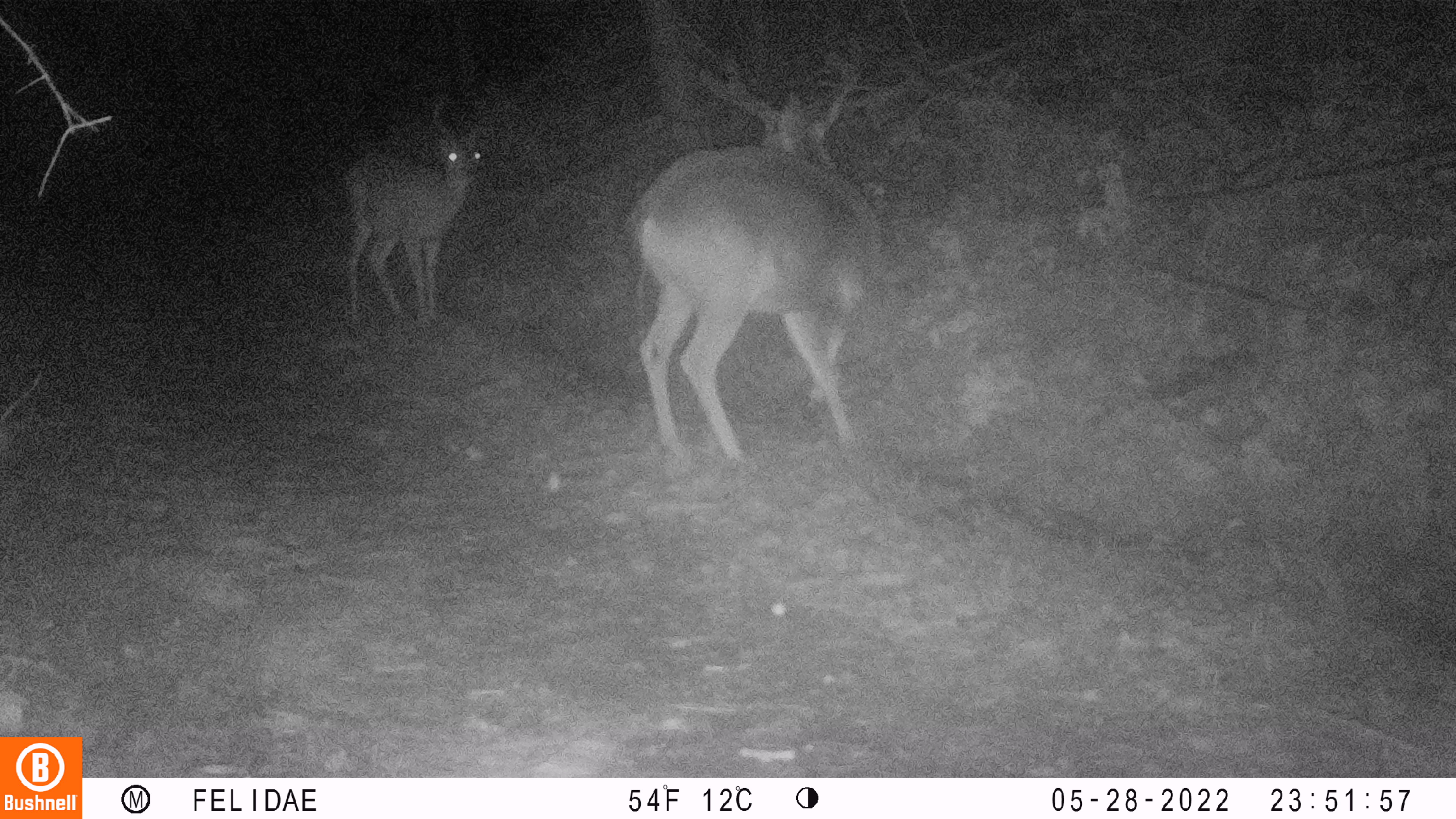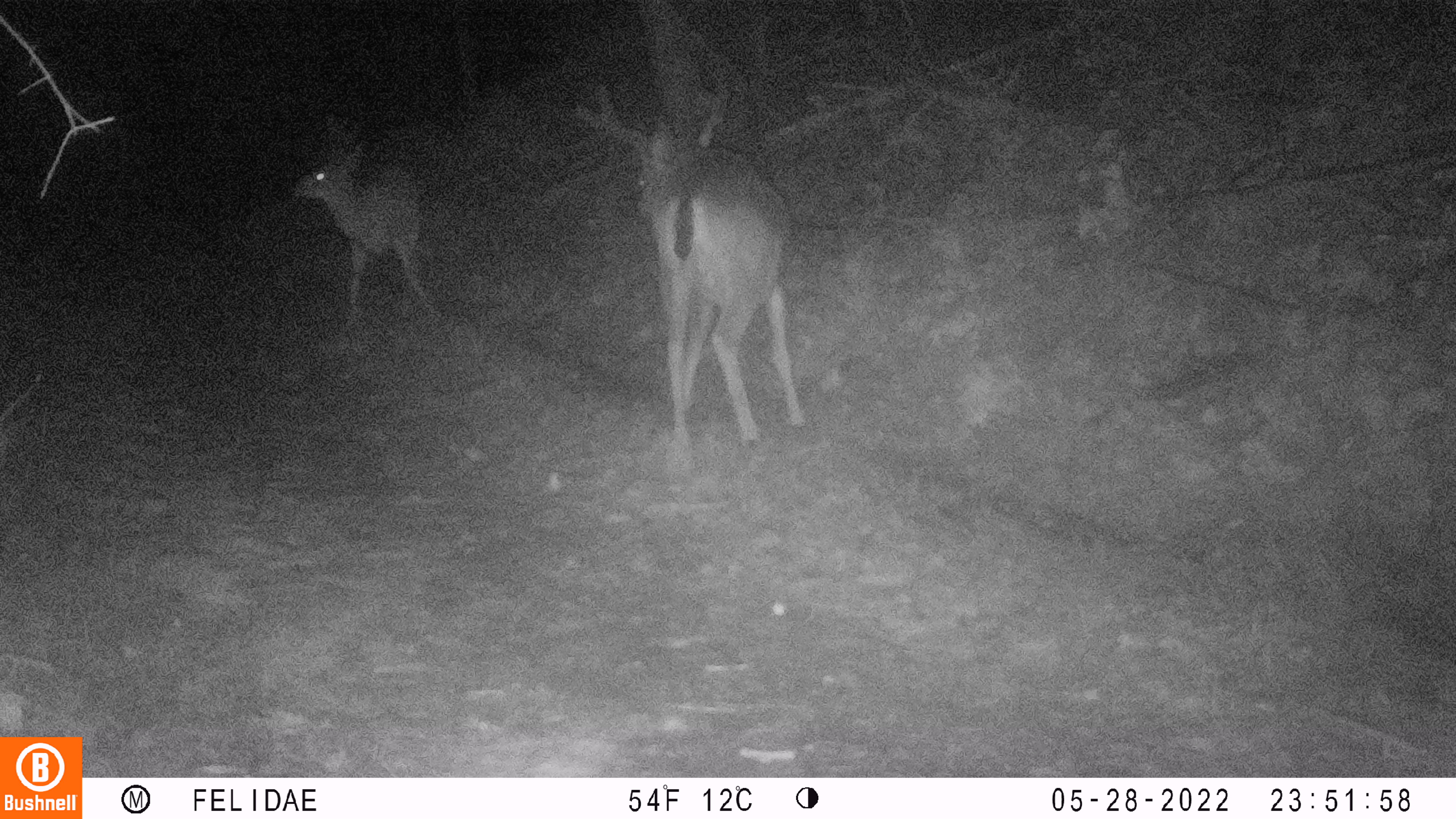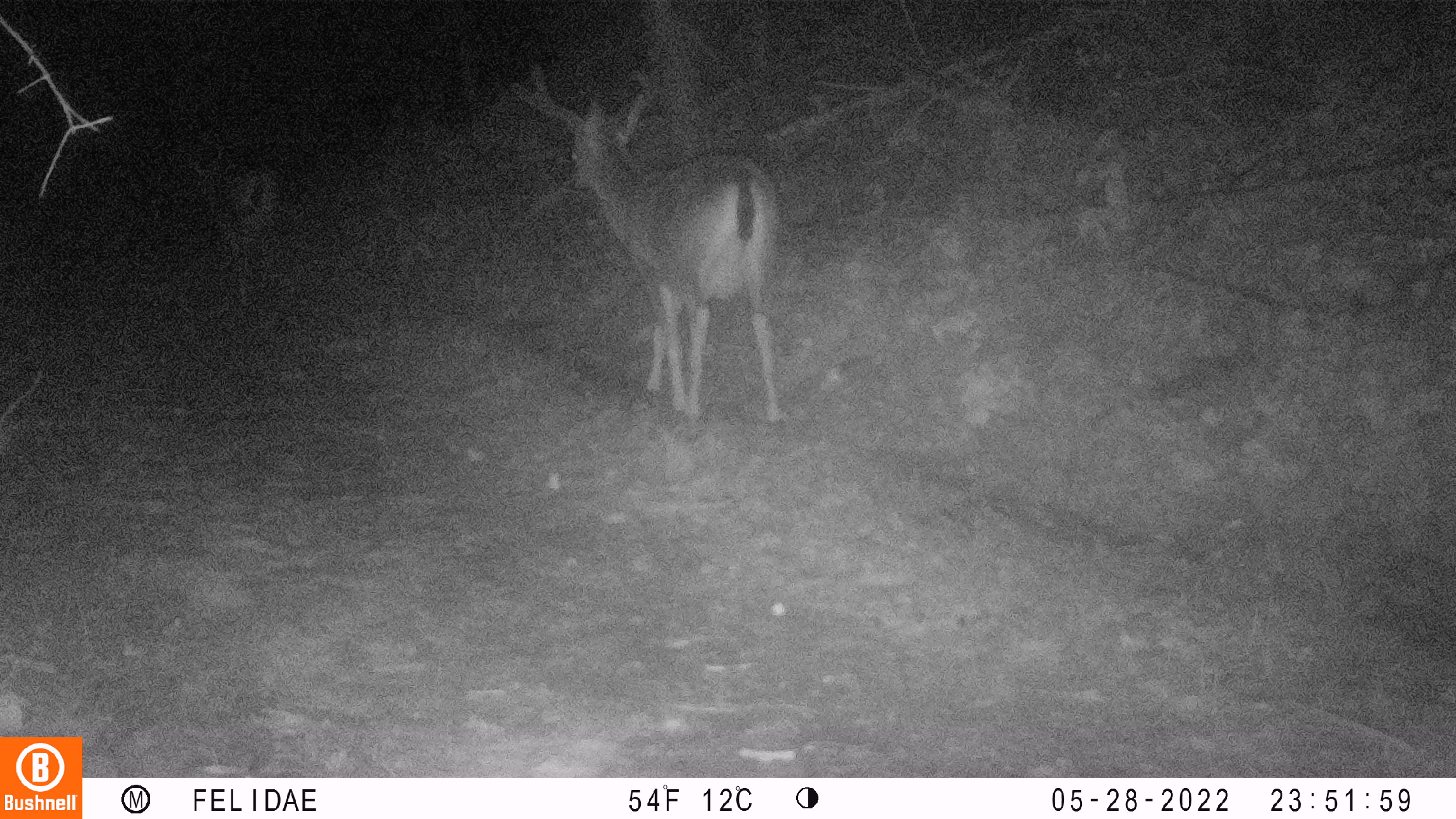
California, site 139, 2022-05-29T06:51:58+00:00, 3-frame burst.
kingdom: Animalia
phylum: Chordata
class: Mammalia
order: Artiodactyla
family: Cervidae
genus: Odocoileus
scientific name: Odocoileus hemionus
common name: mule deer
Mule deer (Odocoileus hemionus).